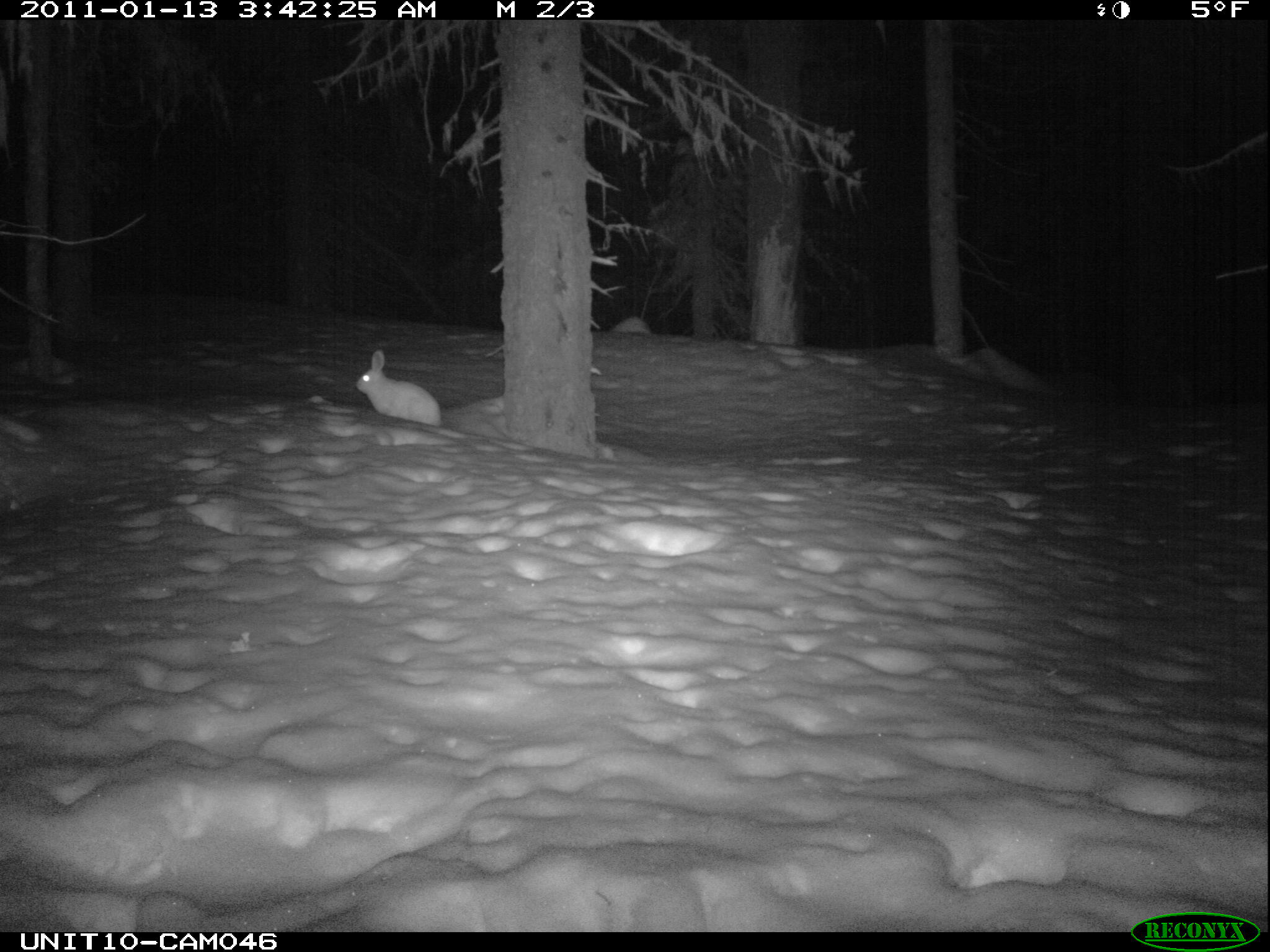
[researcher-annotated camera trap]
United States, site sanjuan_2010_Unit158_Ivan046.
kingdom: Animalia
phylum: Chordata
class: Mammalia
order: Lagomorpha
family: Leporidae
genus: Lepus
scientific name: Lepus americanus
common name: snowshoe hare